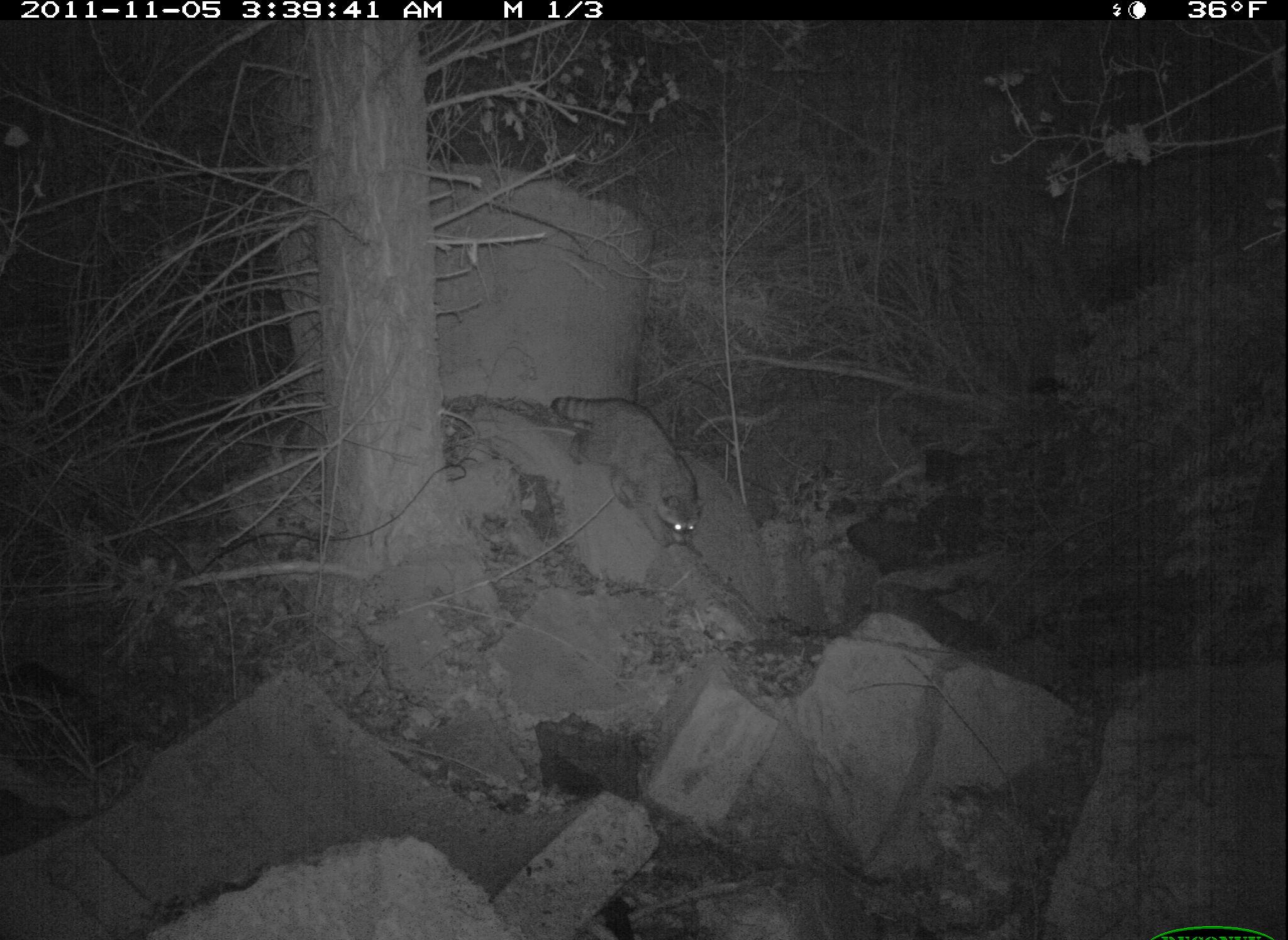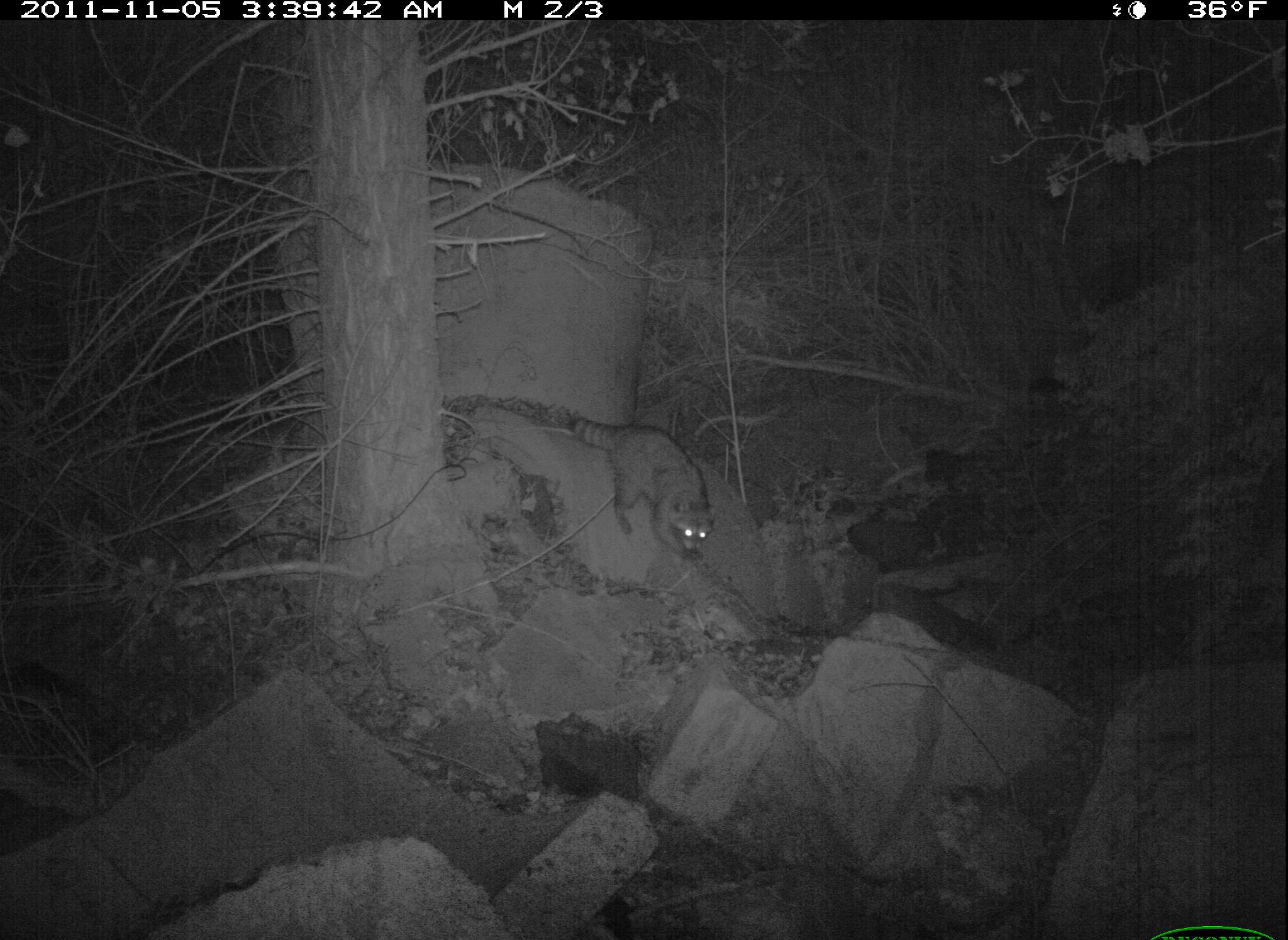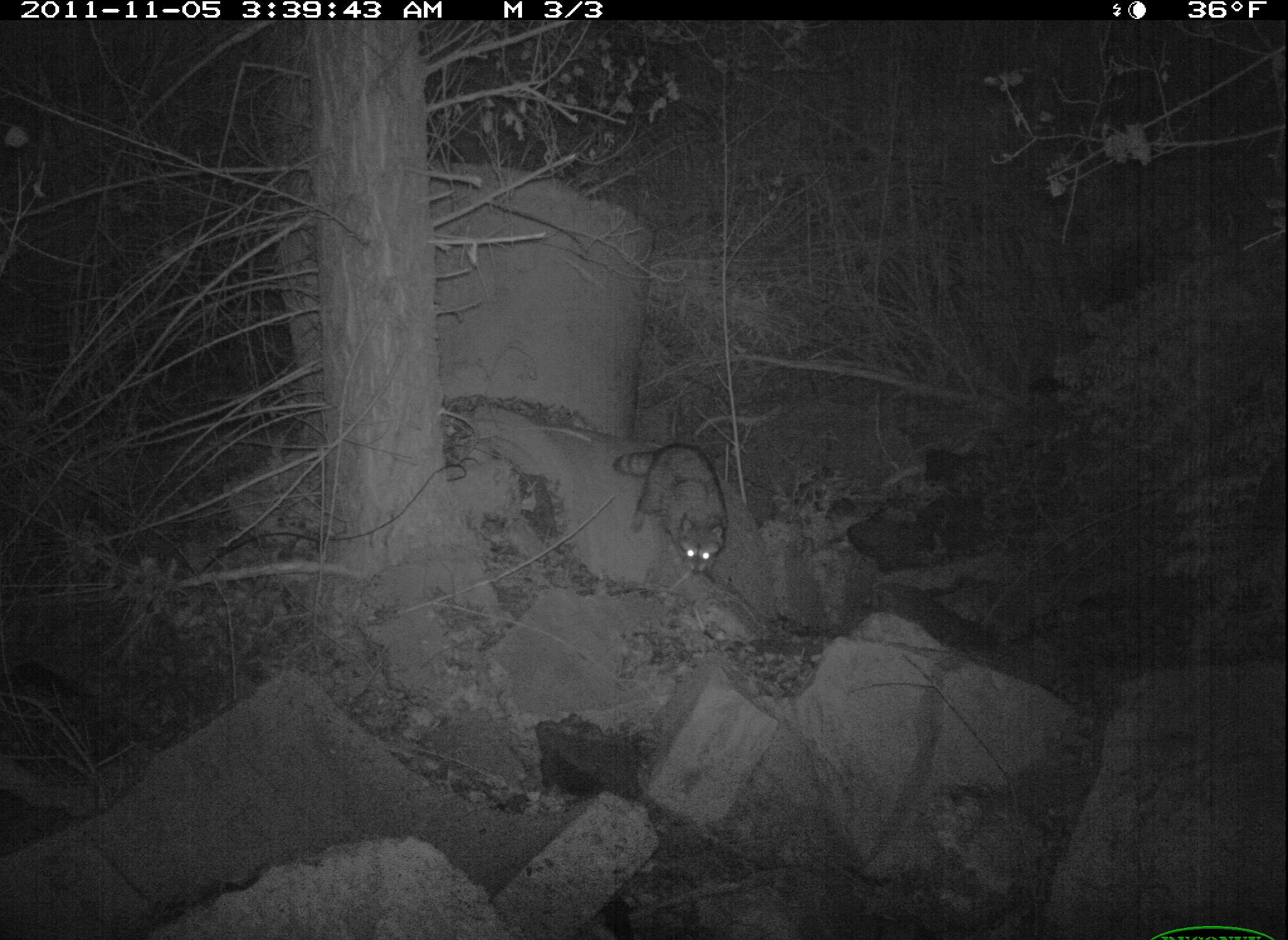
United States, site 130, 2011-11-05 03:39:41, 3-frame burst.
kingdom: Animalia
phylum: Chordata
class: Mammalia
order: Carnivora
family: Procyonidae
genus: Procyon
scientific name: Procyon lotor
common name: raccoon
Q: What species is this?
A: Raccoon (Procyon lotor).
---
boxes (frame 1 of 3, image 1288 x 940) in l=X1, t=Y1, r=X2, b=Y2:
raccoon: l=544, t=388, r=713, b=556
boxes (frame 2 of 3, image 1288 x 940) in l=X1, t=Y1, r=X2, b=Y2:
raccoon: l=559, t=403, r=718, b=565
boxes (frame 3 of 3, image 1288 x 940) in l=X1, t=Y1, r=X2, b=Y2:
raccoon: l=589, t=430, r=729, b=580